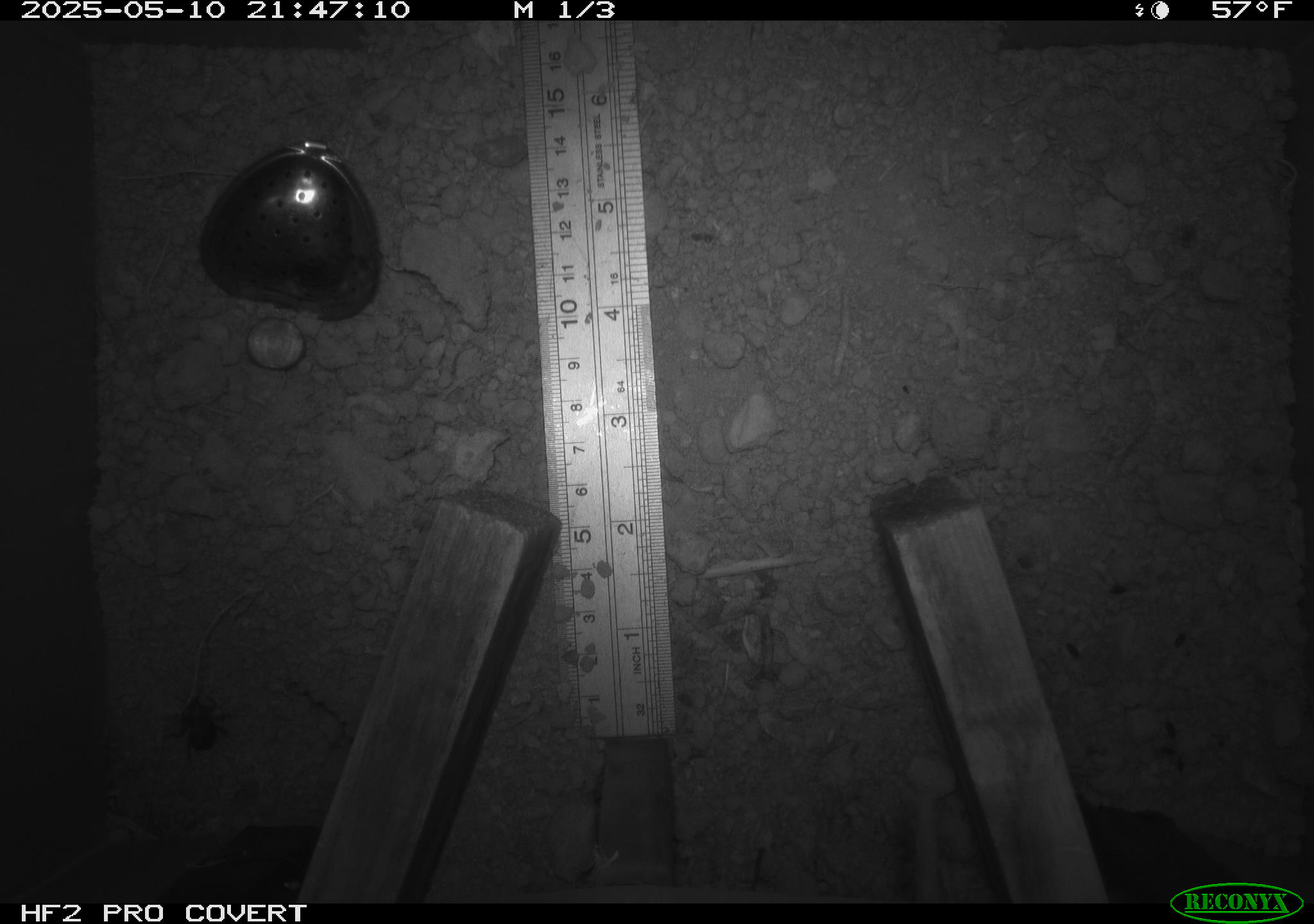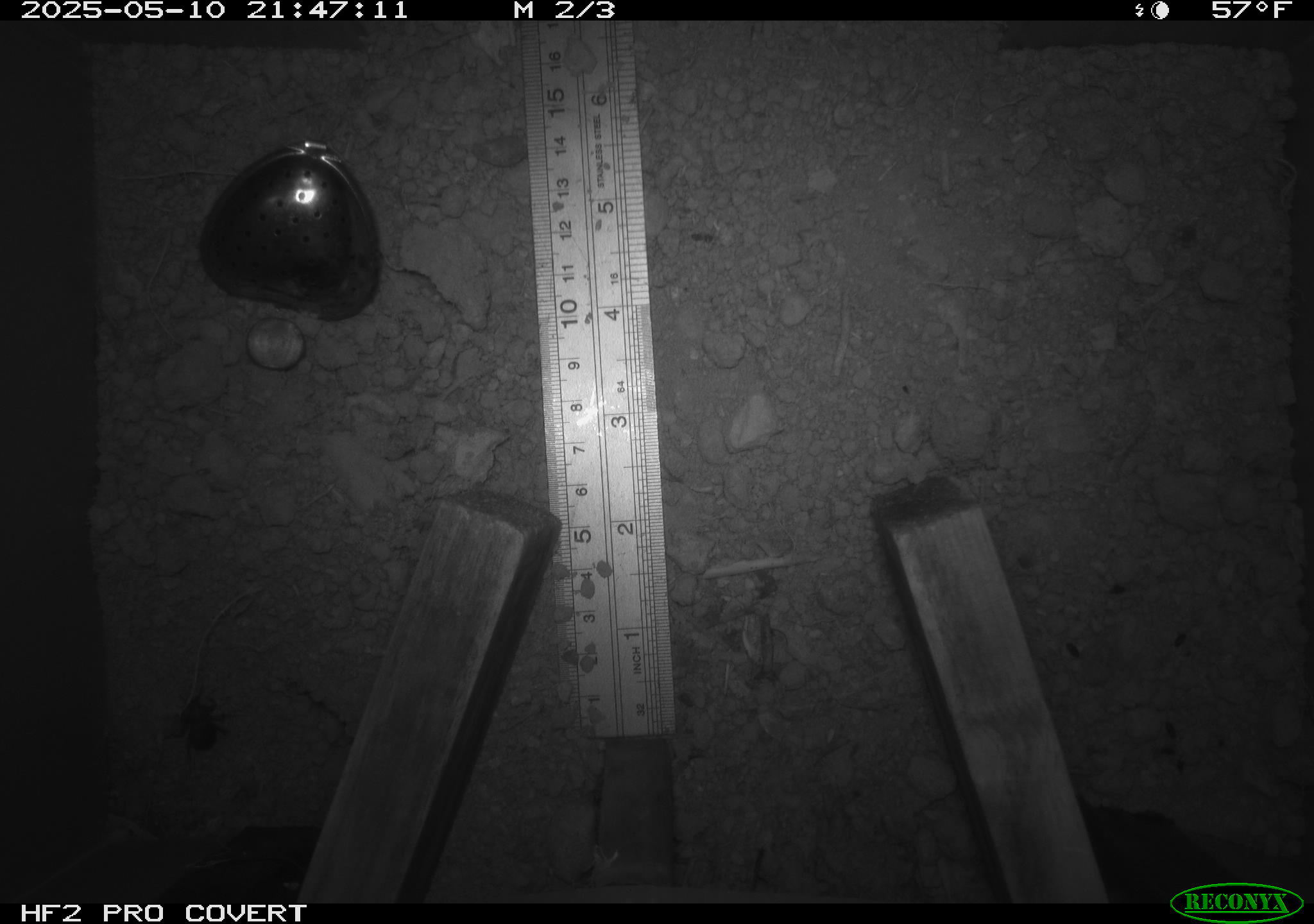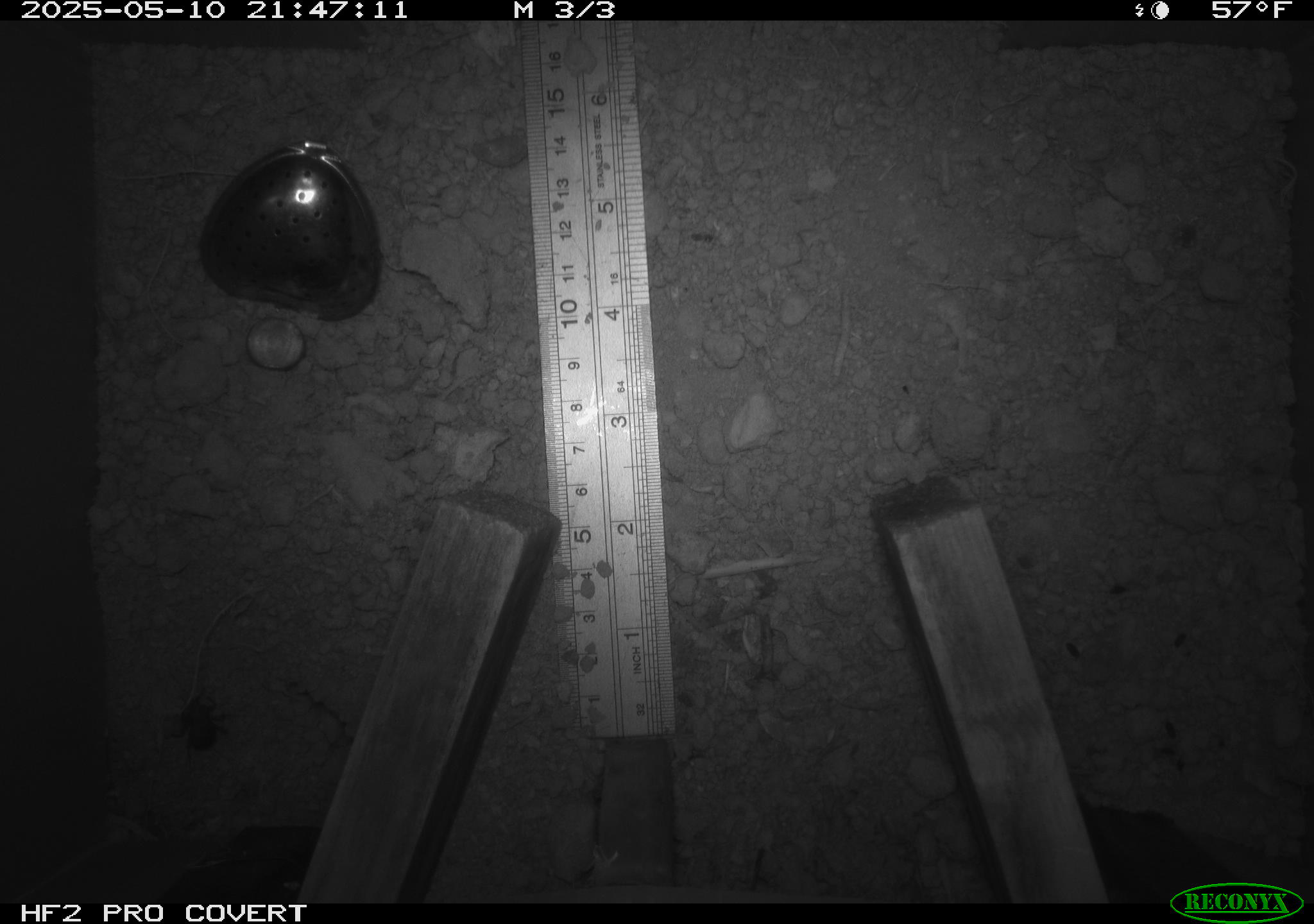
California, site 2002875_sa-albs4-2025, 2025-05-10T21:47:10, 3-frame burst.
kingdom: Animalia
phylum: Arthropoda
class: Insecta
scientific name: Insecta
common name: insect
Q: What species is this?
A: Insect (Insecta).